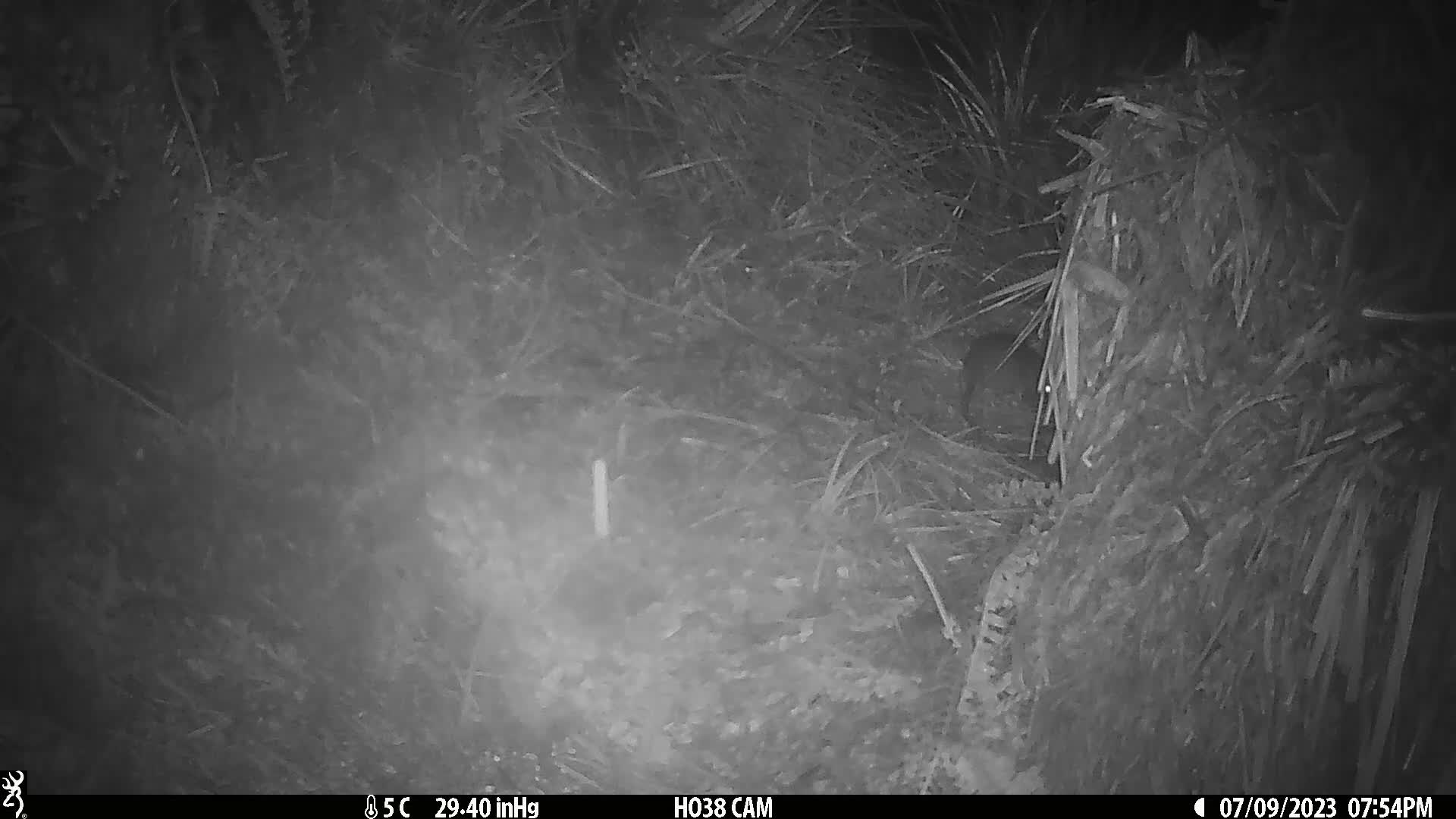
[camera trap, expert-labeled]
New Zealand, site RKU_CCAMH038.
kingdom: Animalia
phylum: Chordata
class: Mammalia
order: Rodentia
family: Muridae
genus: Rattus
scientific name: Rattus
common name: rat